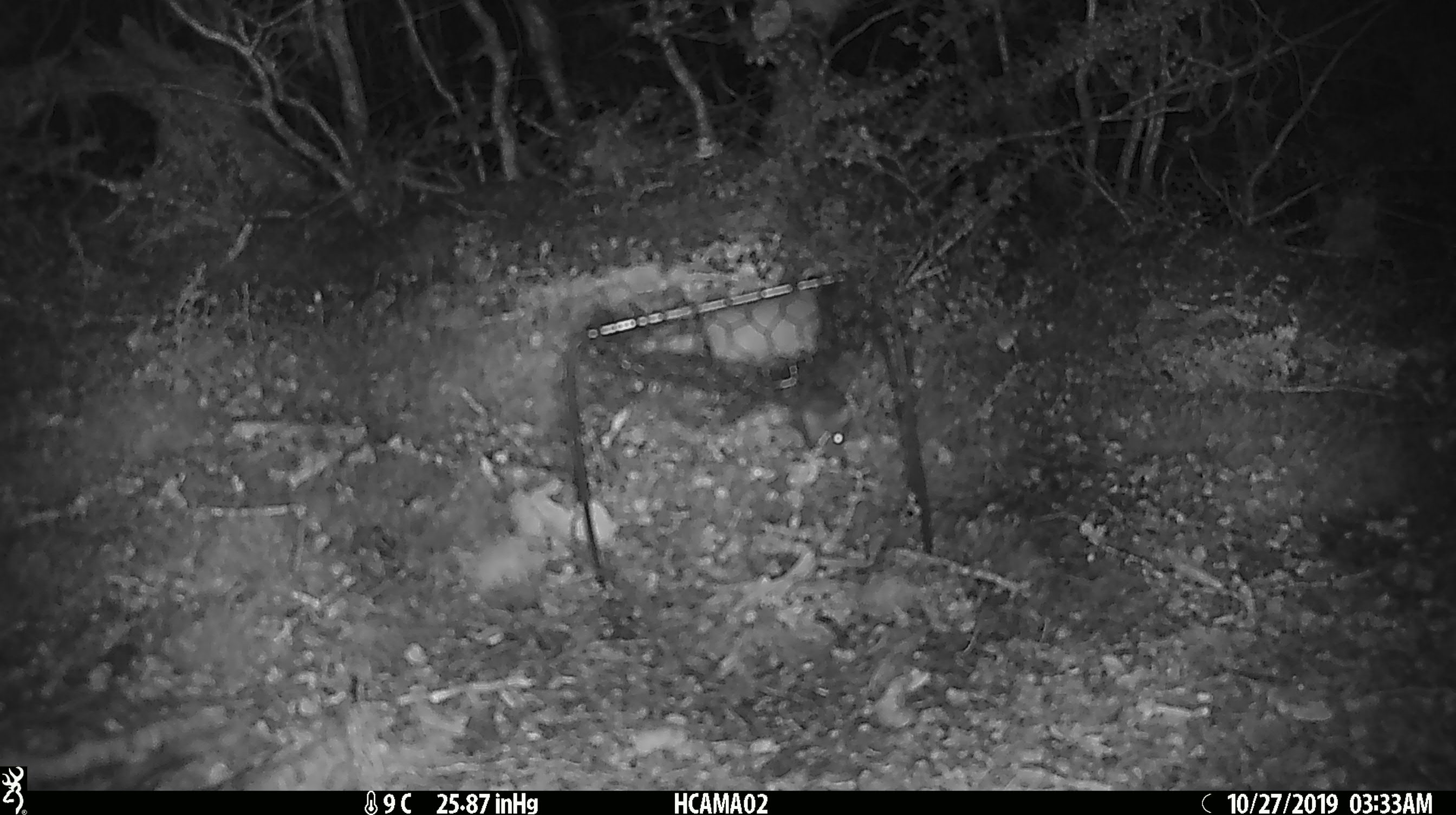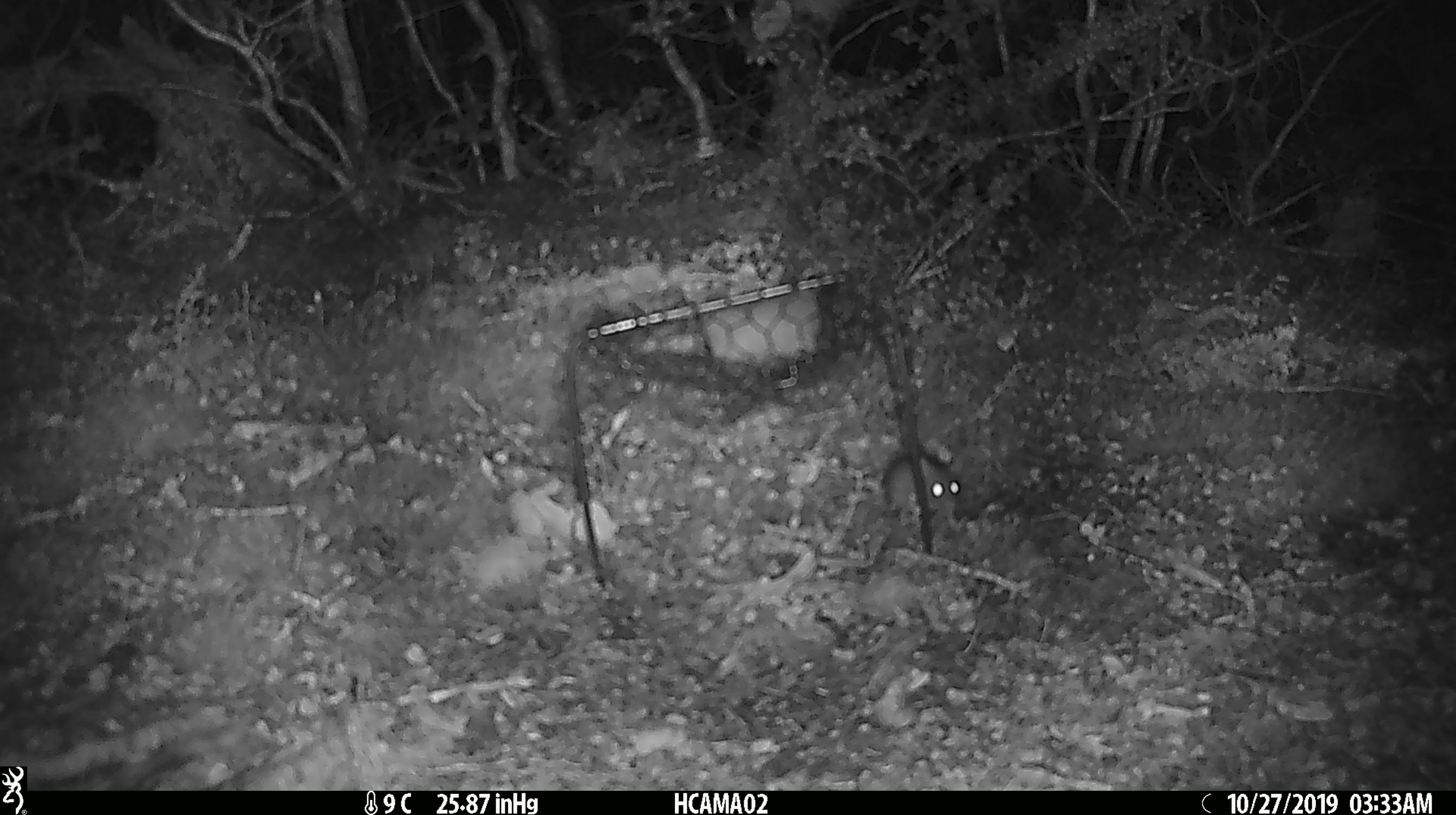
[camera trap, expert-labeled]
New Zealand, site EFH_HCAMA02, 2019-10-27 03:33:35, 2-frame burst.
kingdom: Animalia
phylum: Chordata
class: Mammalia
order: Rodentia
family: Muridae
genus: Mus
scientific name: Mus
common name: mouse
Mouse (Mus).